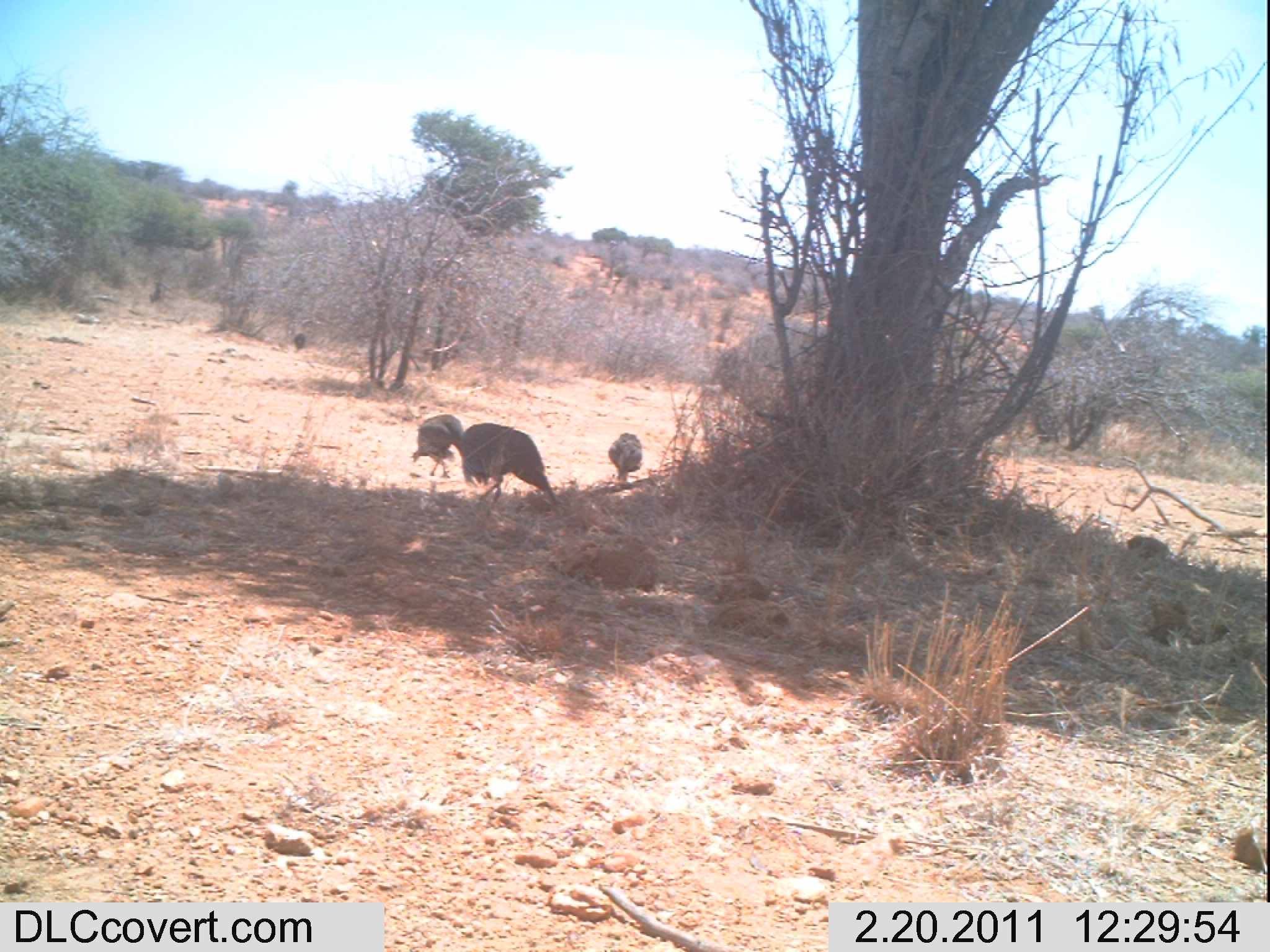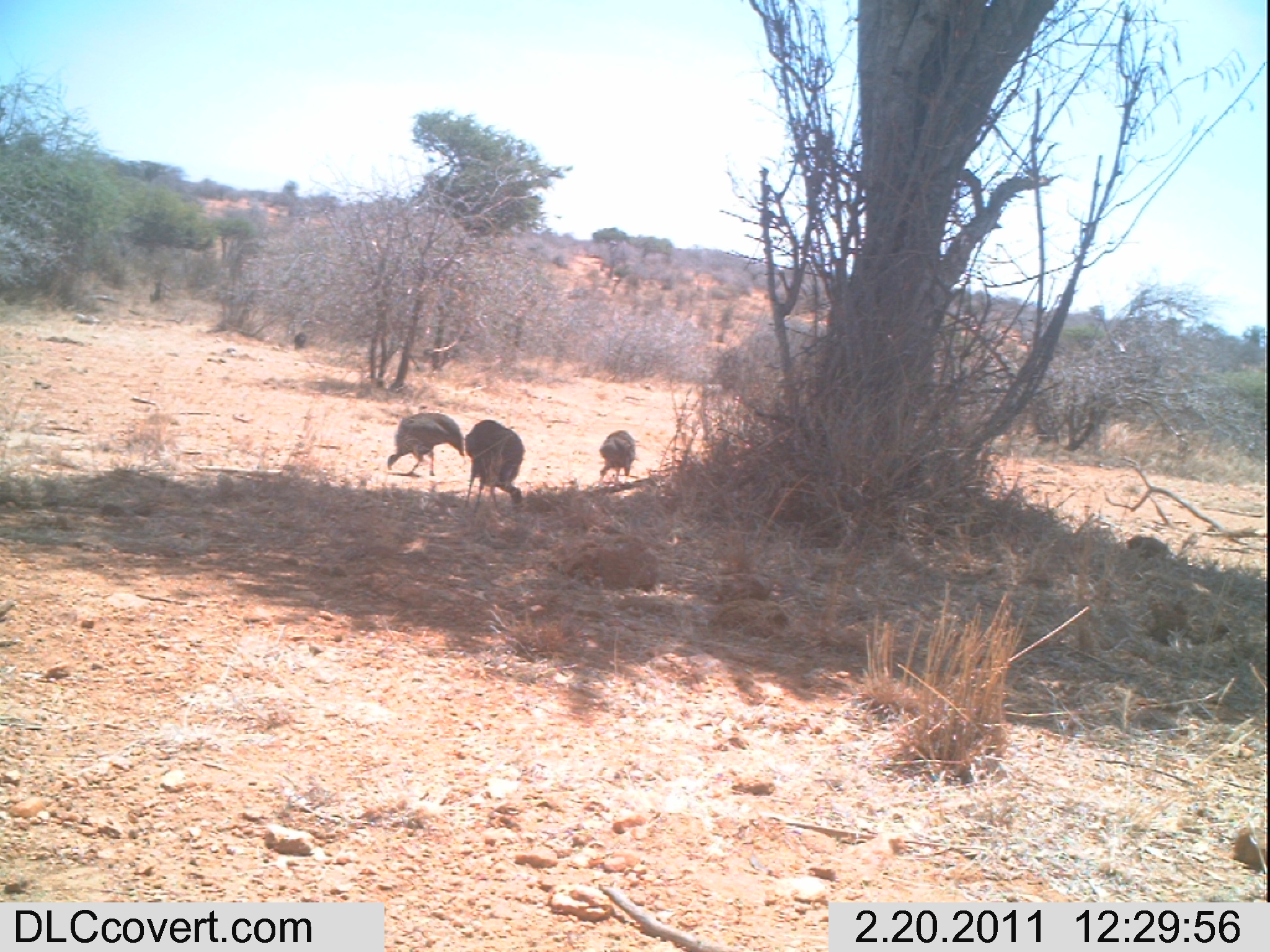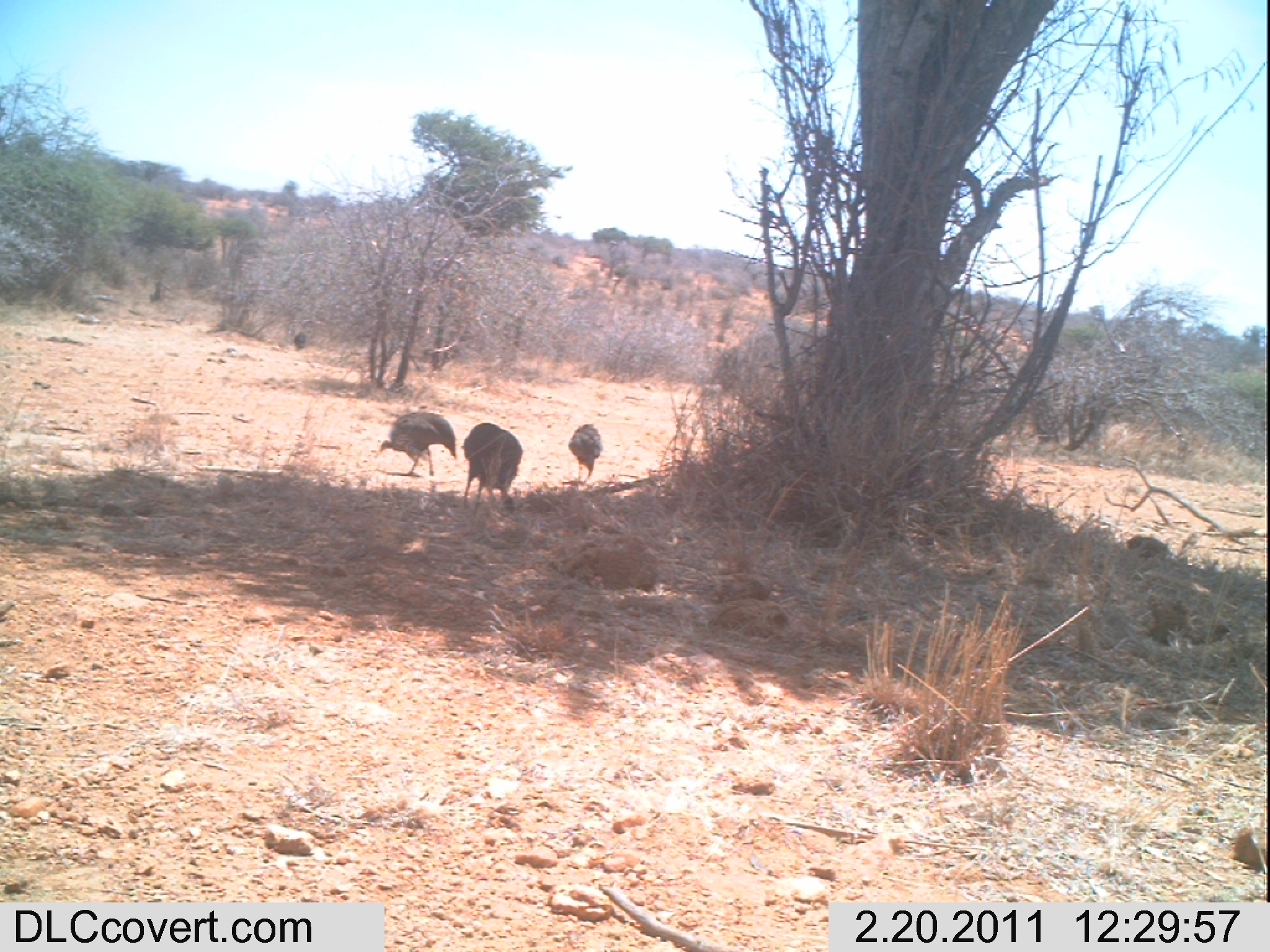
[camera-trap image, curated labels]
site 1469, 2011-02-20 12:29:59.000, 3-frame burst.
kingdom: Animalia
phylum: Chordata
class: Aves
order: Galliformes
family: Numididae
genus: Acryllium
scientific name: Acryllium vulturinum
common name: vulturine guineafowl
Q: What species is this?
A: Acryllium vulturinum (vulturine guineafowl).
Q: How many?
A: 3.